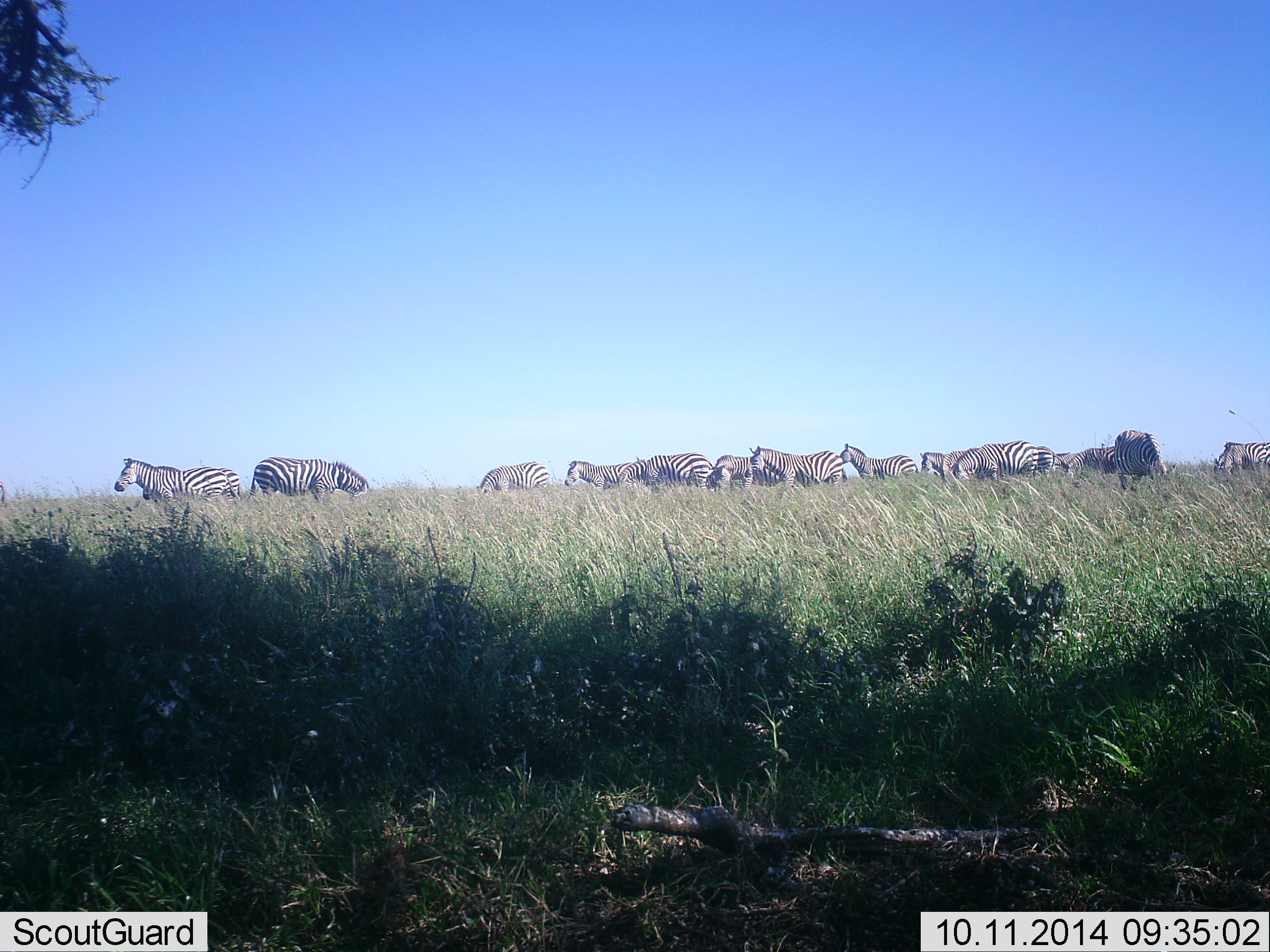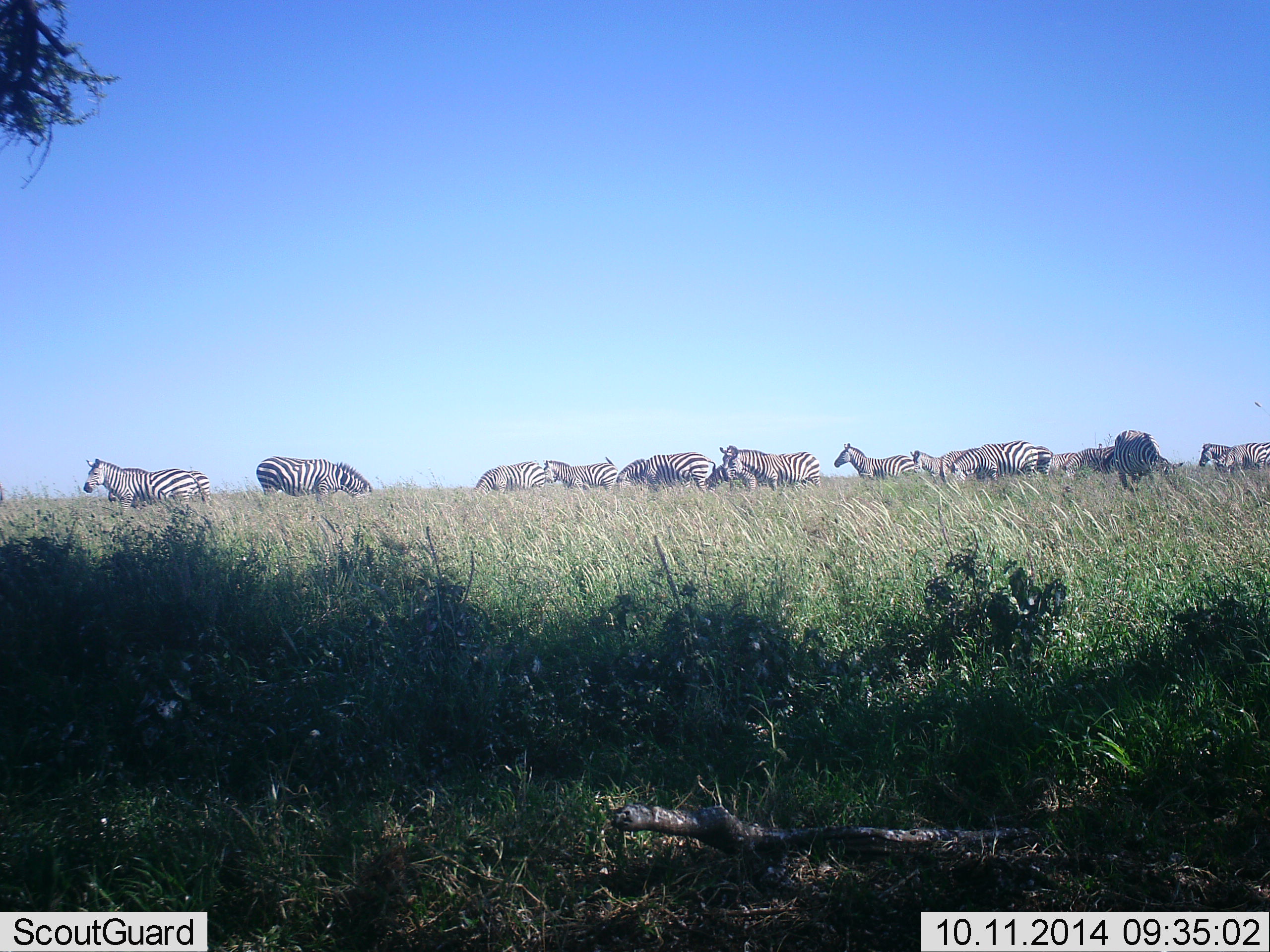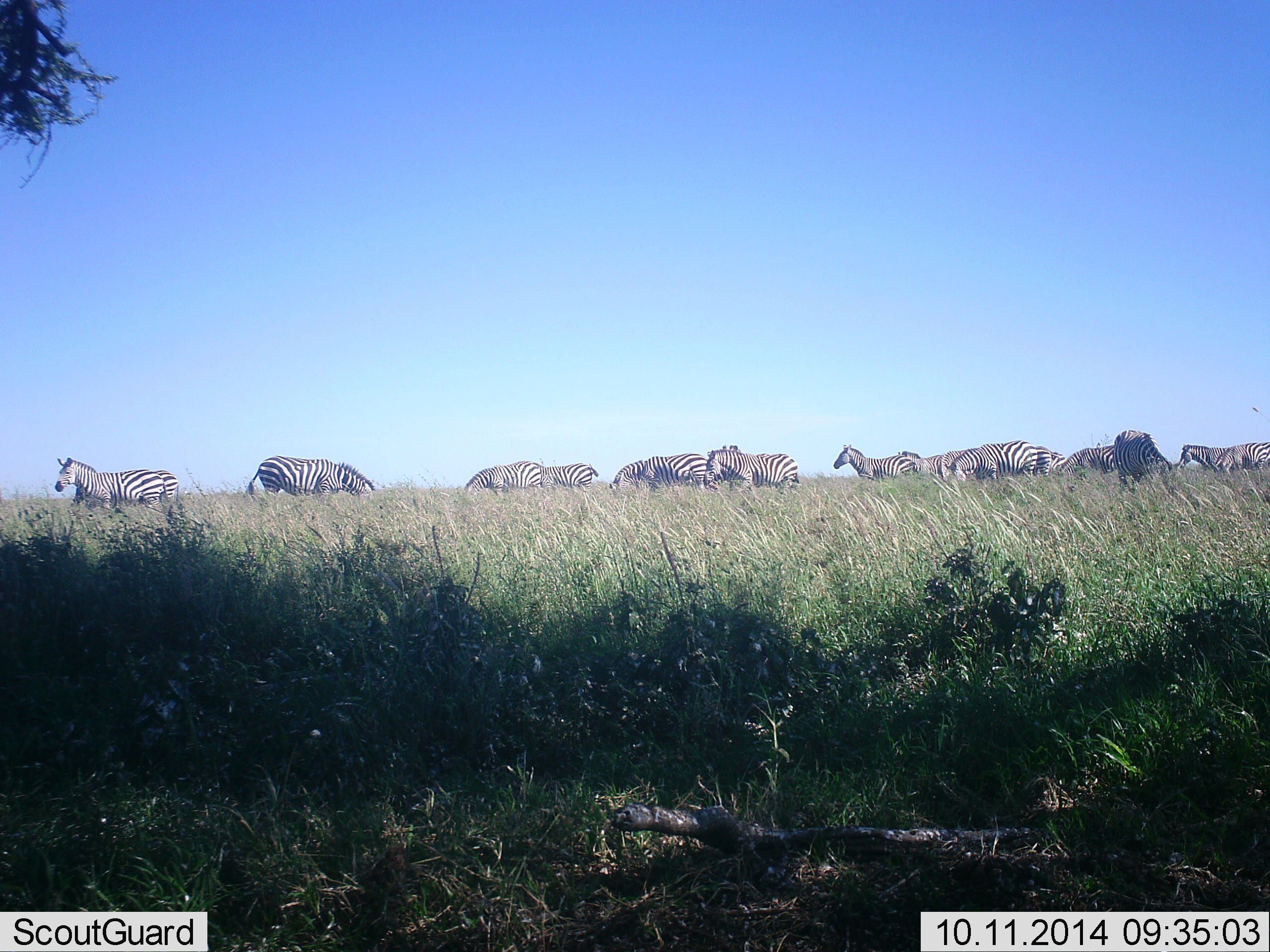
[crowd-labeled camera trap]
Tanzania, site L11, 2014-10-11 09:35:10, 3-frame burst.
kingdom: Animalia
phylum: Chordata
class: Mammalia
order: Perissodactyla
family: Equidae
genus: Equus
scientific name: Equus quagga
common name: plains zebra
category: zebra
Zebra (plains zebra) (Equus quagga), count 11-50. Behavior (volunteer vote fractions): standing 50%, resting 0%, moving 80%, interacting 0%. Young present (vote fraction): 0%. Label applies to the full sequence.